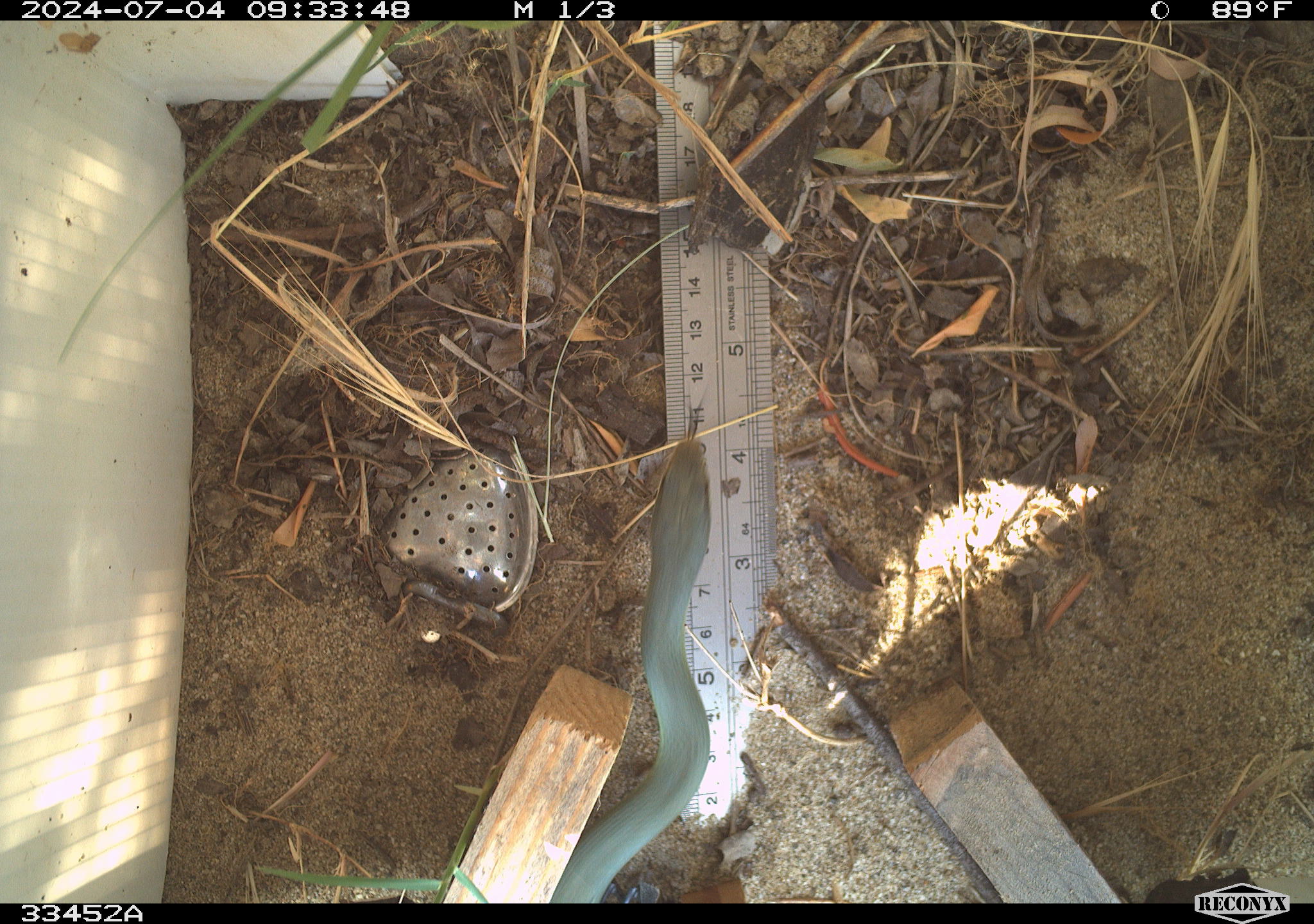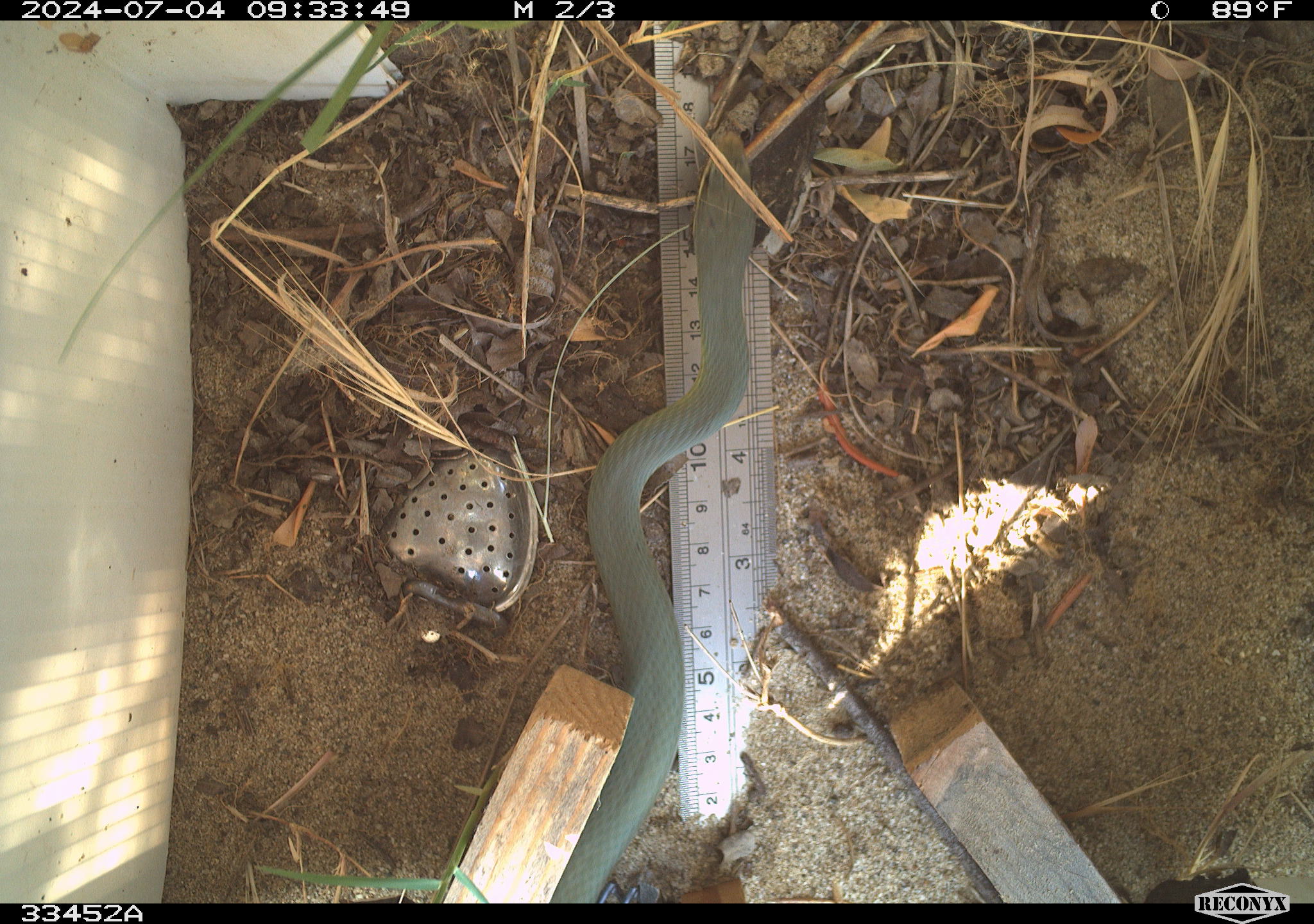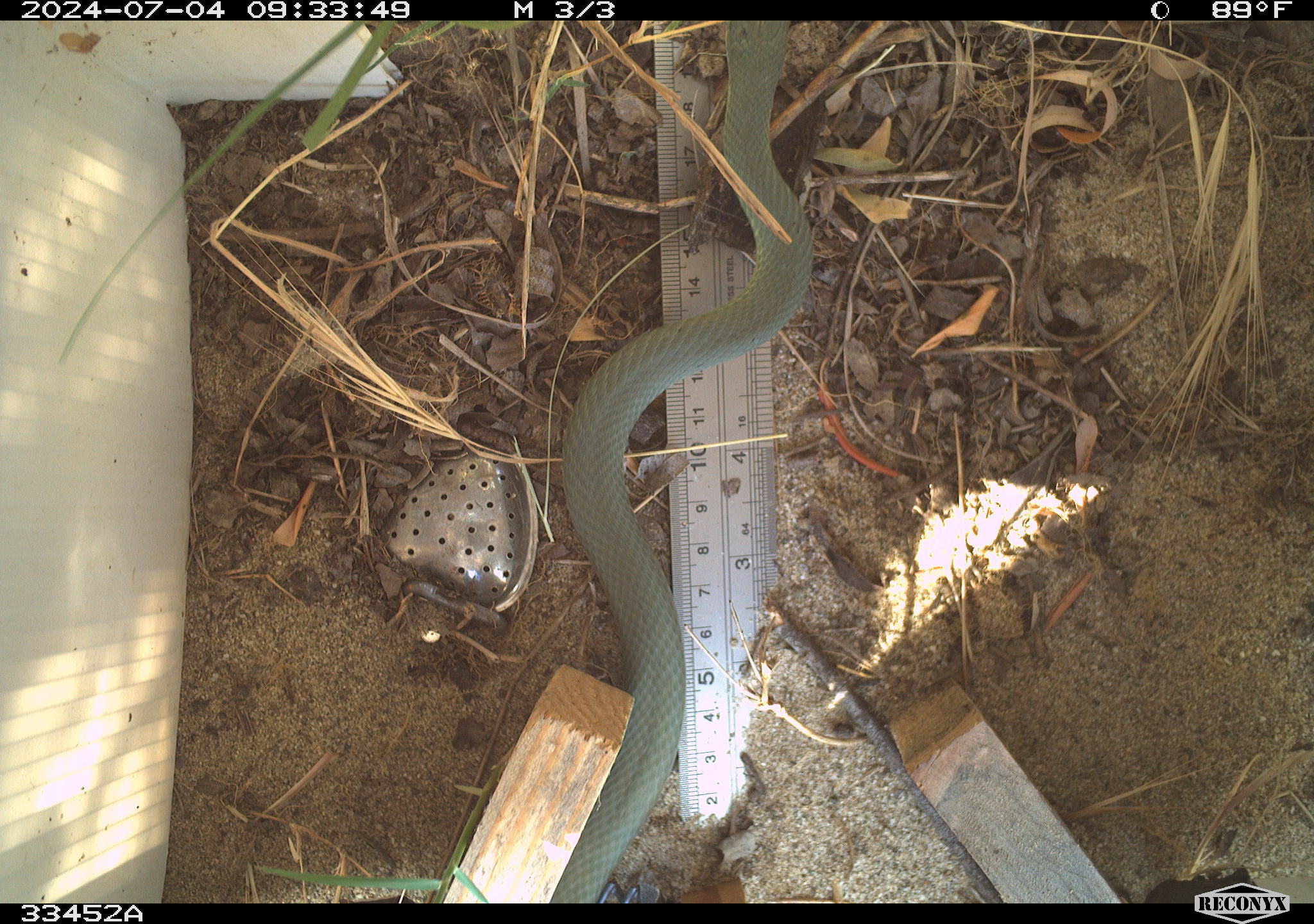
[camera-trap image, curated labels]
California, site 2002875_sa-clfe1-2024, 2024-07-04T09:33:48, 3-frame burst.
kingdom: Animalia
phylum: Chordata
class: Reptilia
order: Squamata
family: Colubridae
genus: Coluber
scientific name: Coluber constrictor mormon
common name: western yellow-bellied racer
Western yellow-bellied racer (Coluber constrictor mormon).